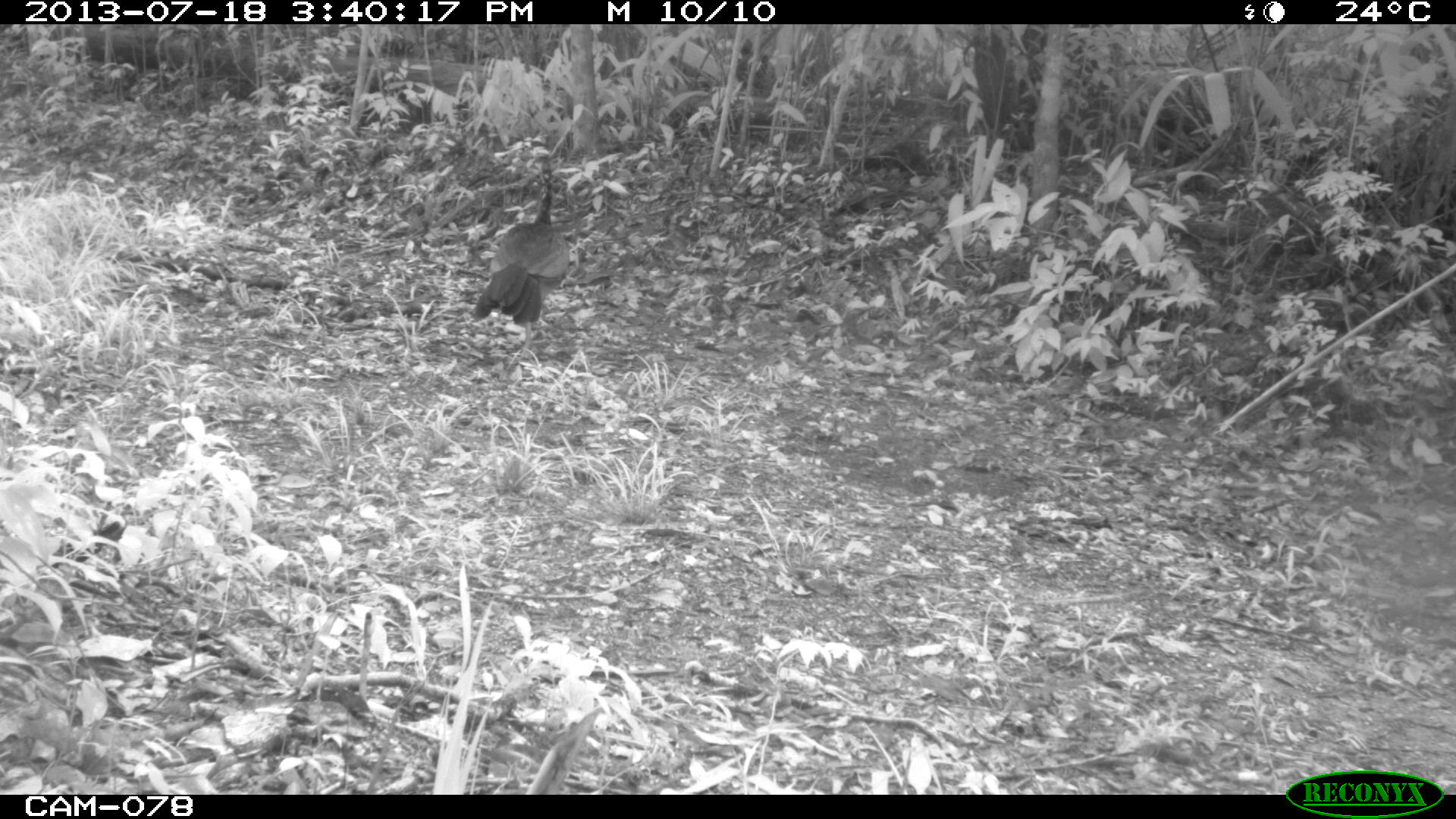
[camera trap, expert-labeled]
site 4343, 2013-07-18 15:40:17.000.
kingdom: Animalia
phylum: Chordata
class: Aves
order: Galliformes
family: Cracidae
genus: Crax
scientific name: Crax rubra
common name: great curassow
Crax rubra (great curassow), count 1, sex female.